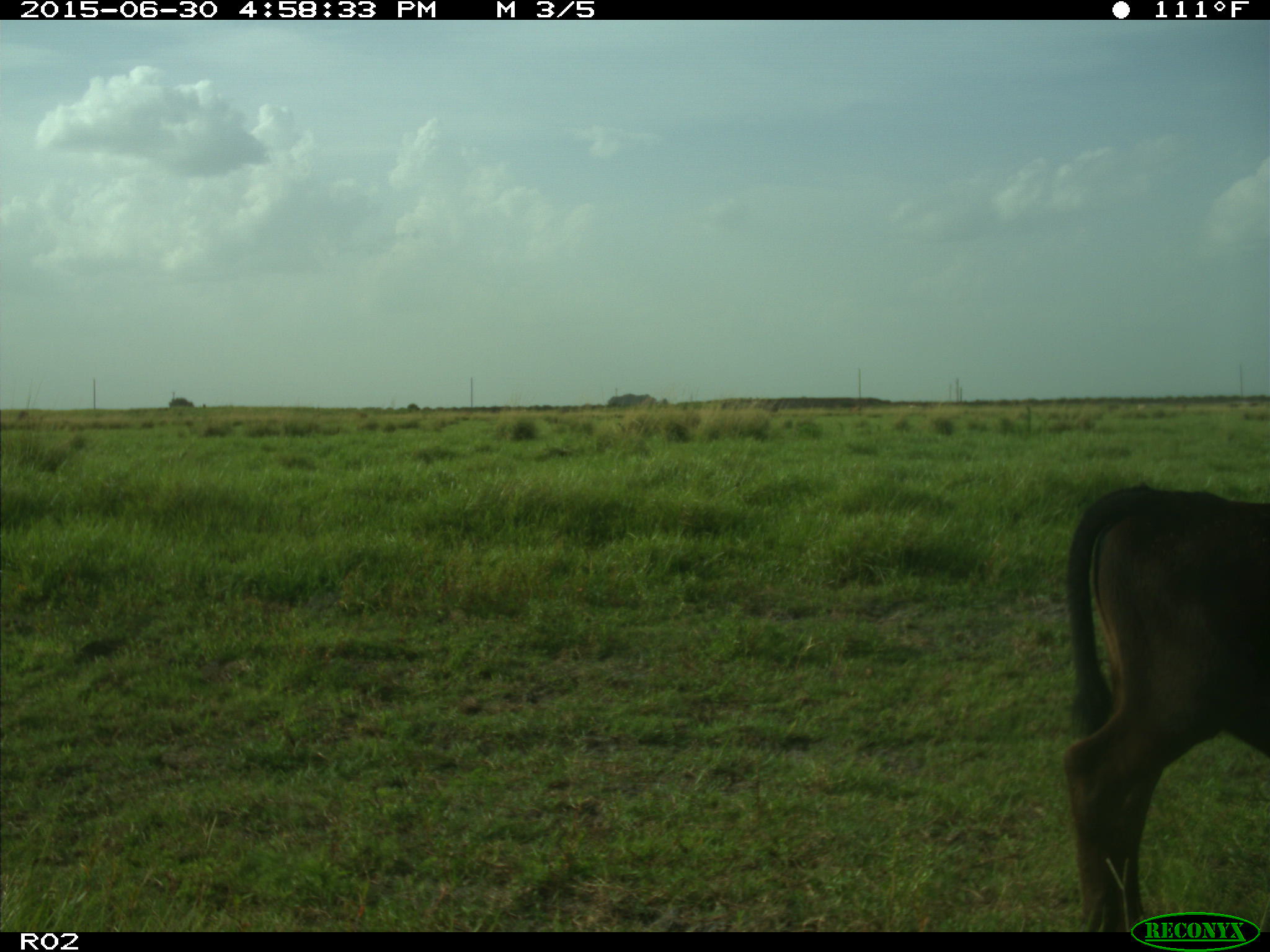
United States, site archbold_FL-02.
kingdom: Animalia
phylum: Chordata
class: Mammalia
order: Artiodactyla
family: Bovidae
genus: Bos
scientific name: Bos taurus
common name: domestic cow